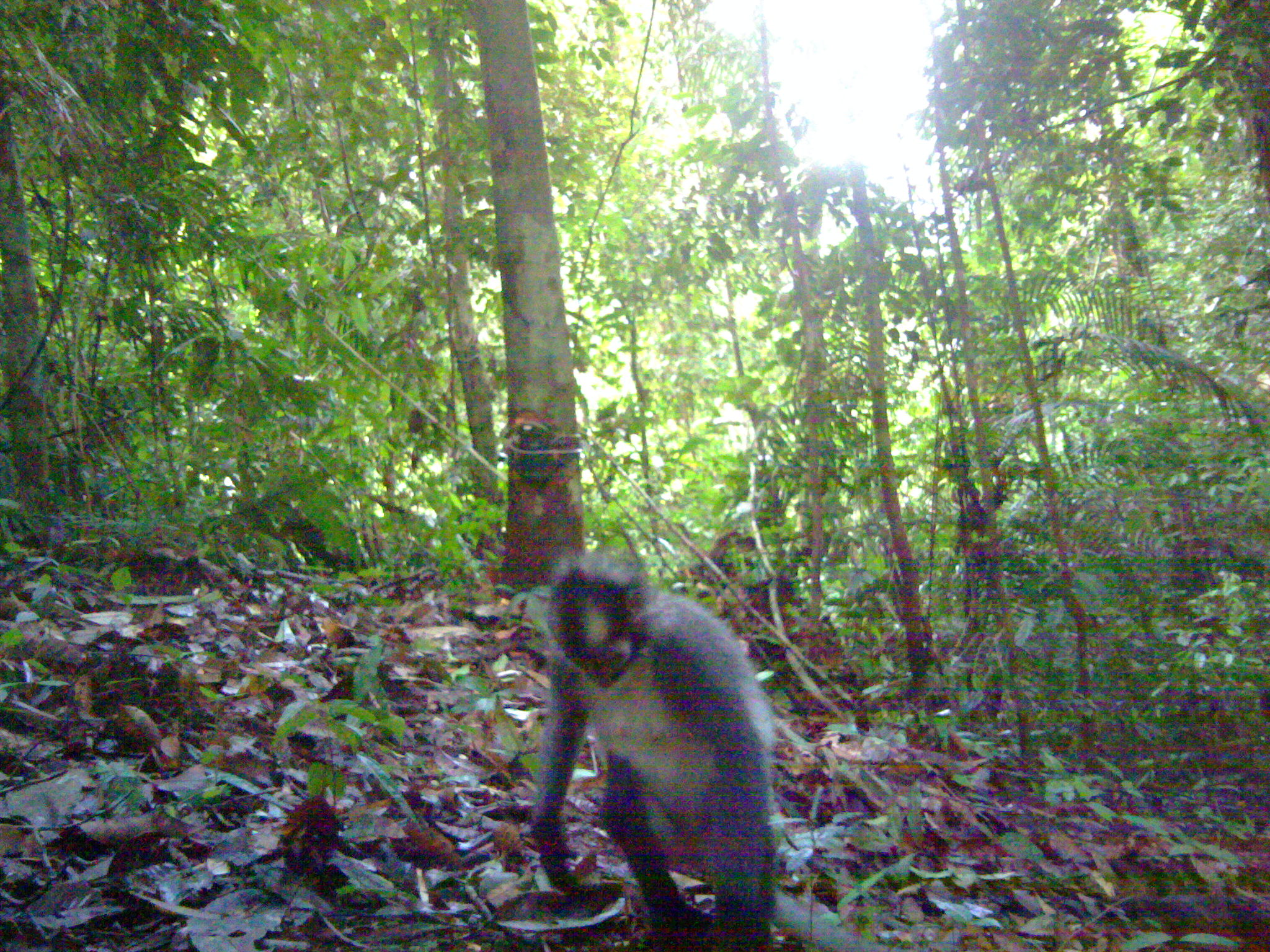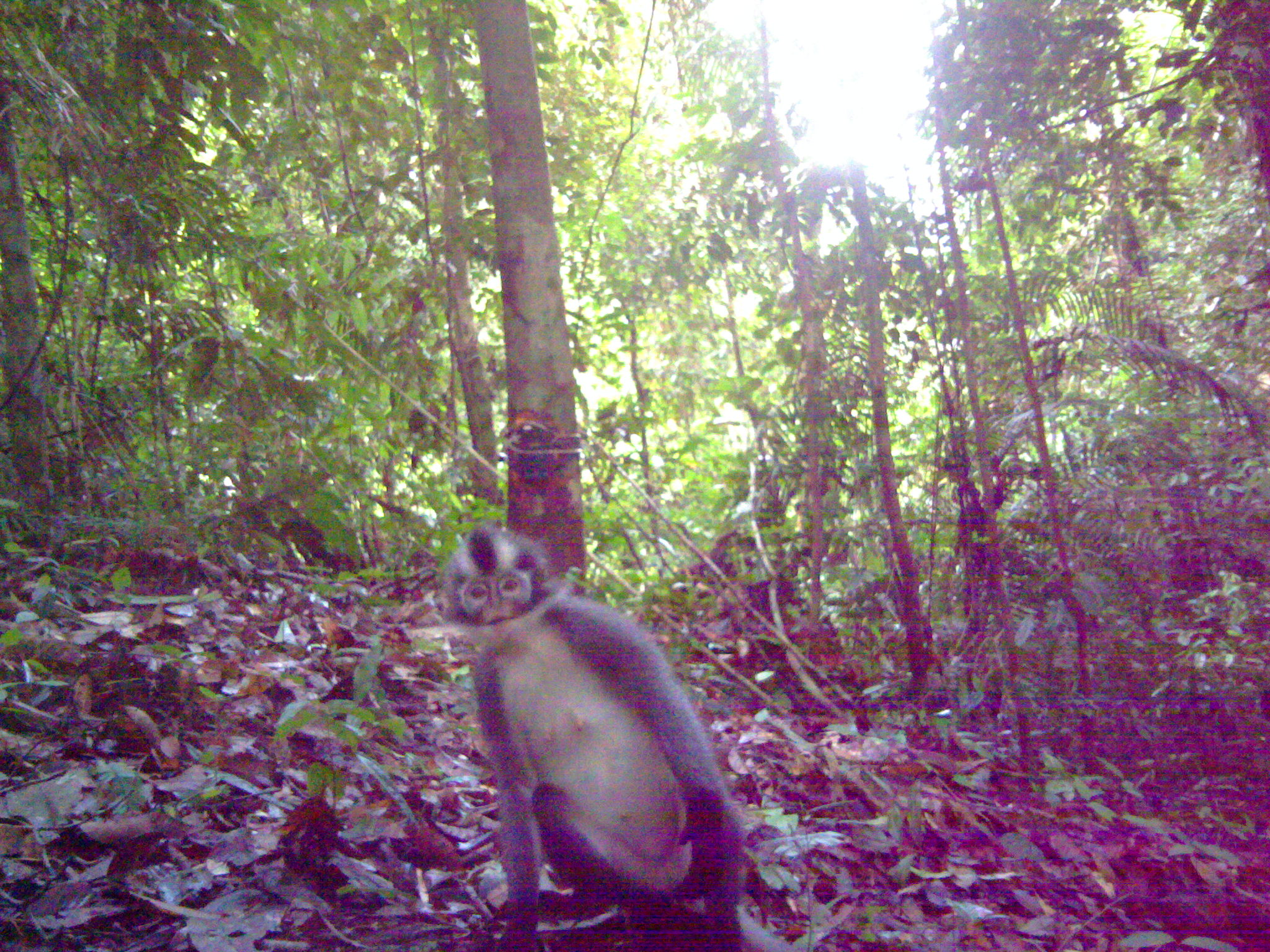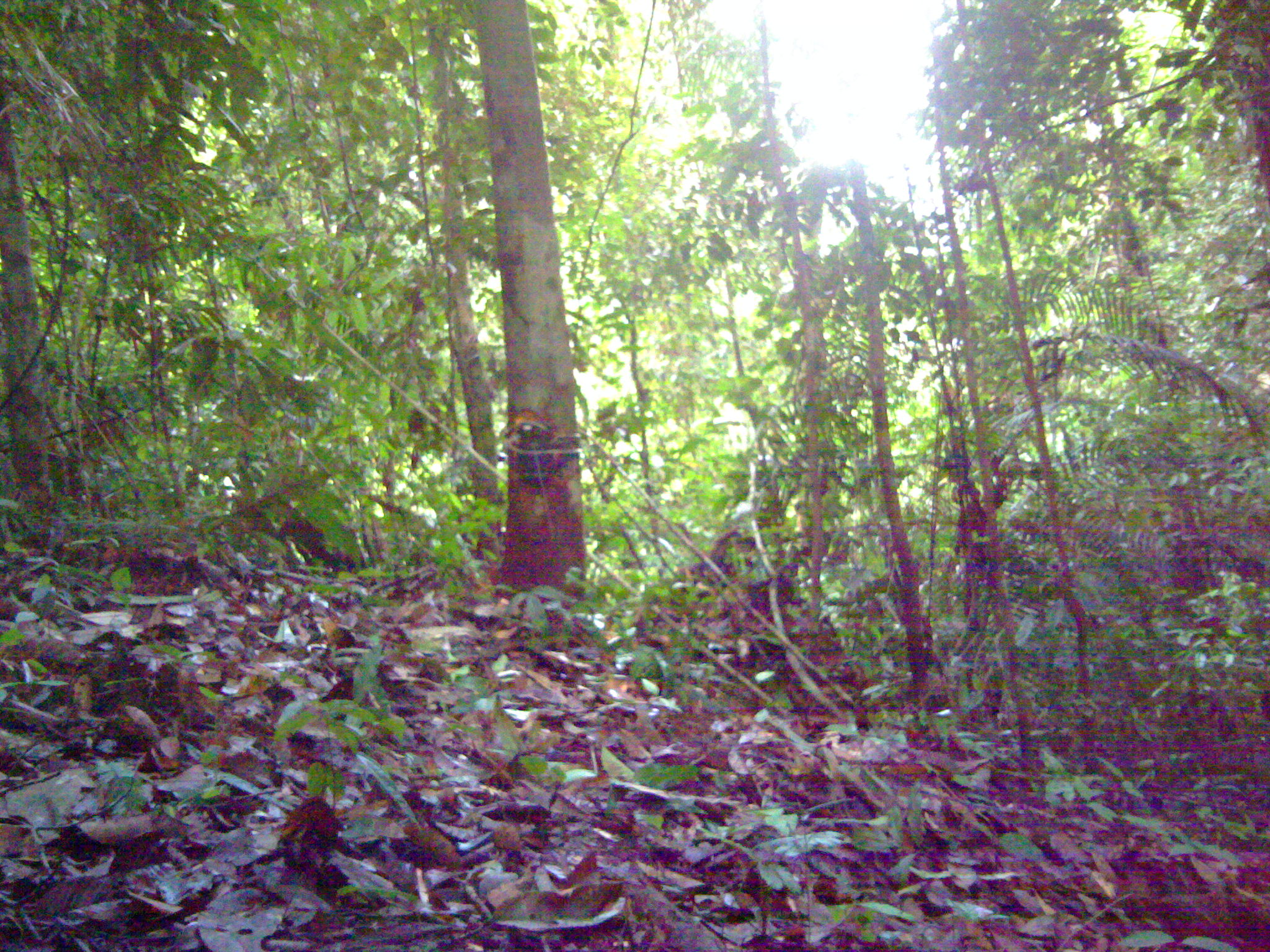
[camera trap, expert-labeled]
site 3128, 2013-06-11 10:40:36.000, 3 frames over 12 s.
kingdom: Animalia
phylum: Chordata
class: Mammalia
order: Primates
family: Cercopithecidae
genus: Presbytis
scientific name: Presbytis thomasi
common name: thomas’s langur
Presbytis thomasi (thomas’s langur), count 1.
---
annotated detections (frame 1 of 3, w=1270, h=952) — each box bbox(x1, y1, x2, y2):
presbytis thomasi: bbox(531, 553, 883, 948)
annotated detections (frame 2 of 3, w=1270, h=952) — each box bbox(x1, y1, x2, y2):
presbytis thomasi: bbox(436, 520, 802, 951)